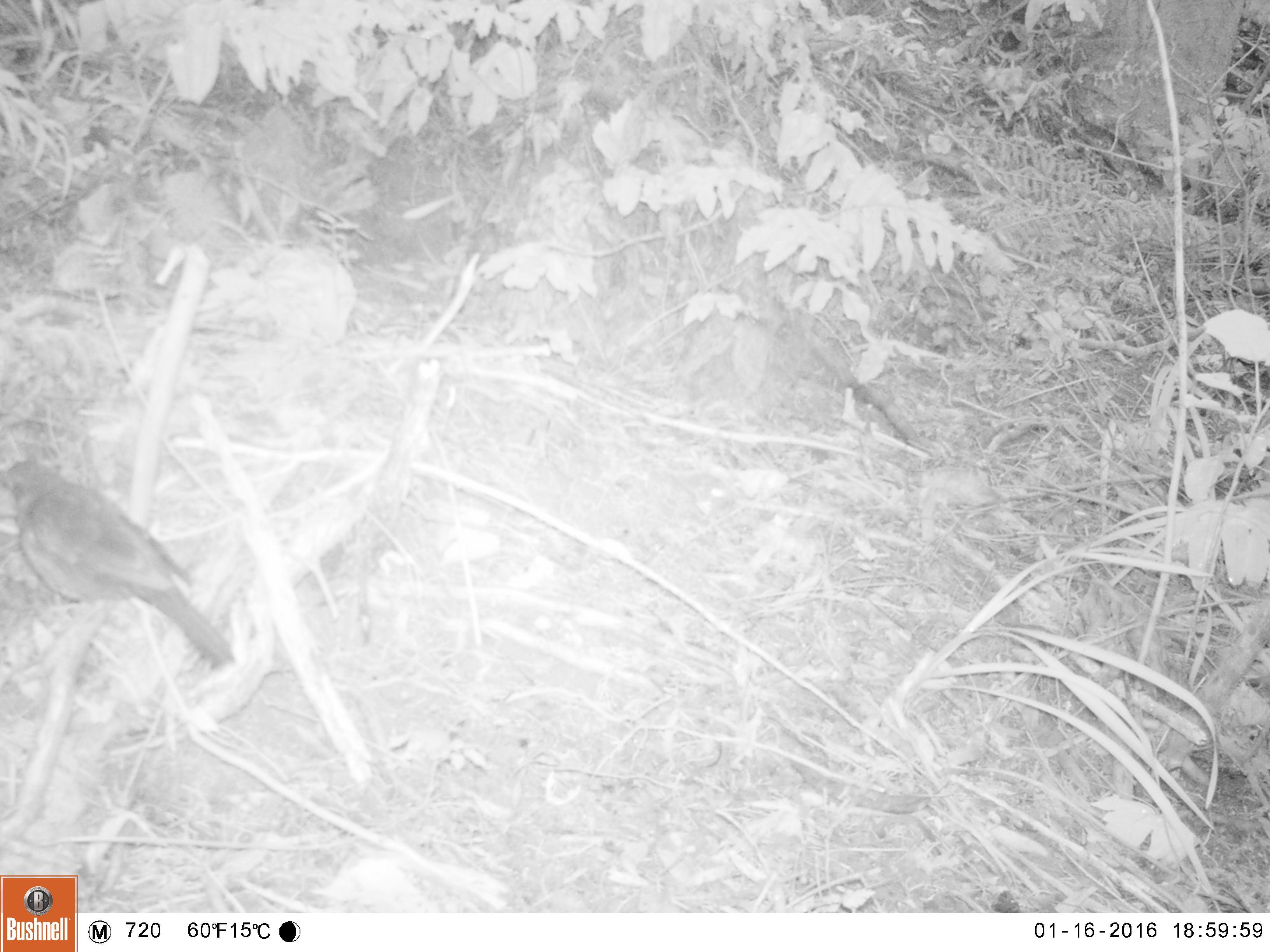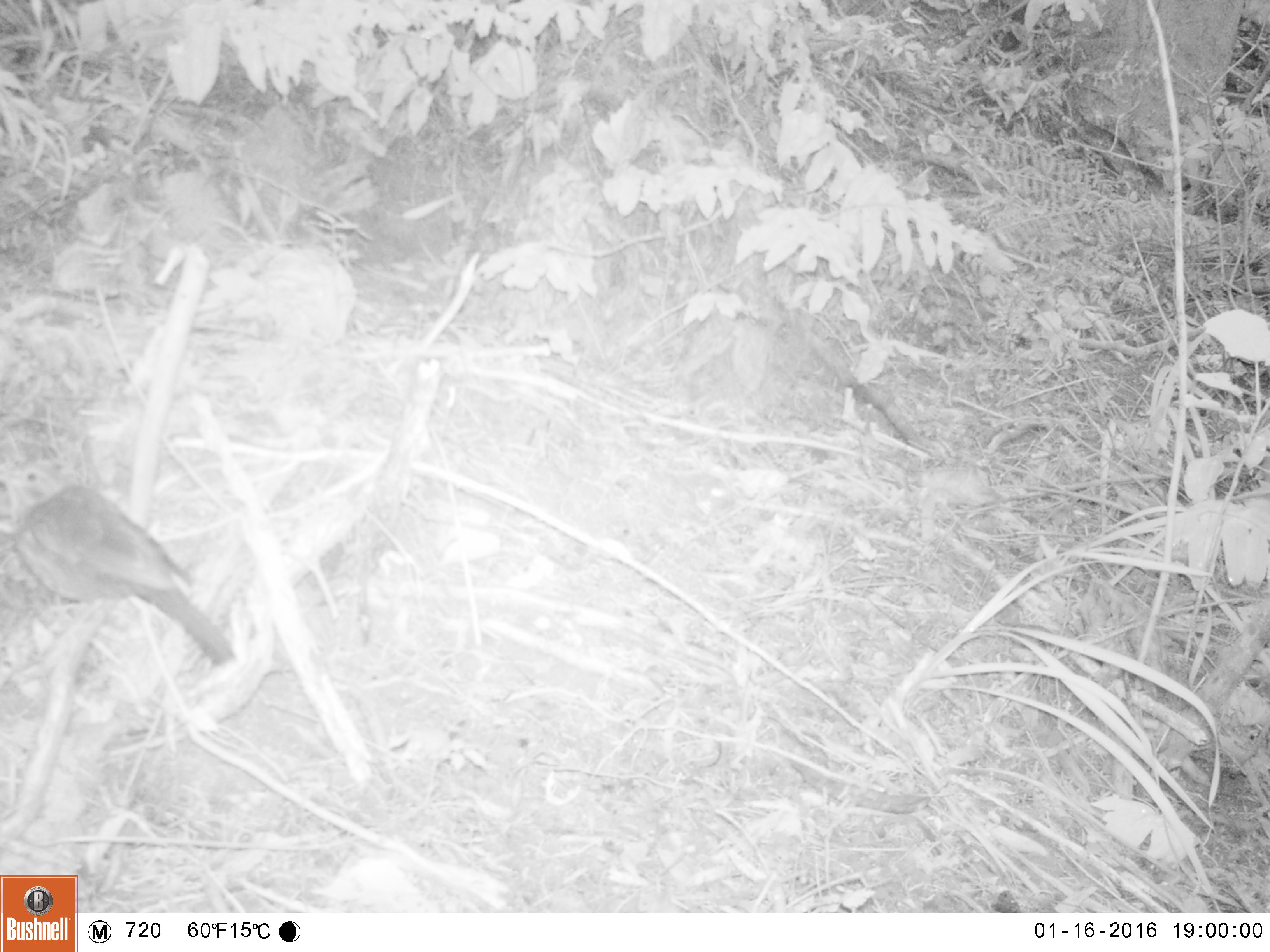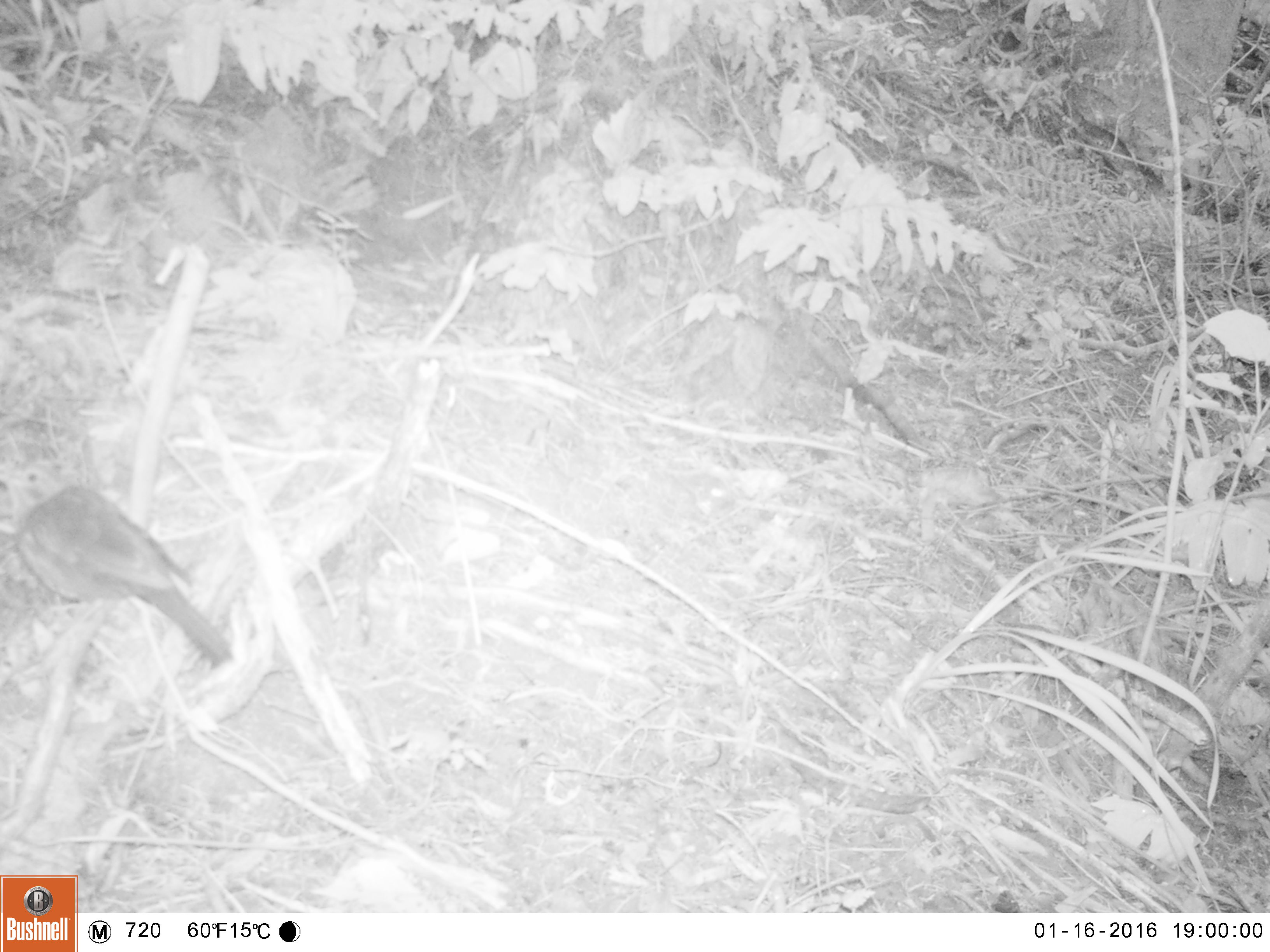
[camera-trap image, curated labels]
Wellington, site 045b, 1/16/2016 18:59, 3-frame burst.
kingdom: Animalia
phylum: Chordata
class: Aves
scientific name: Aves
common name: bird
Bird (Aves).